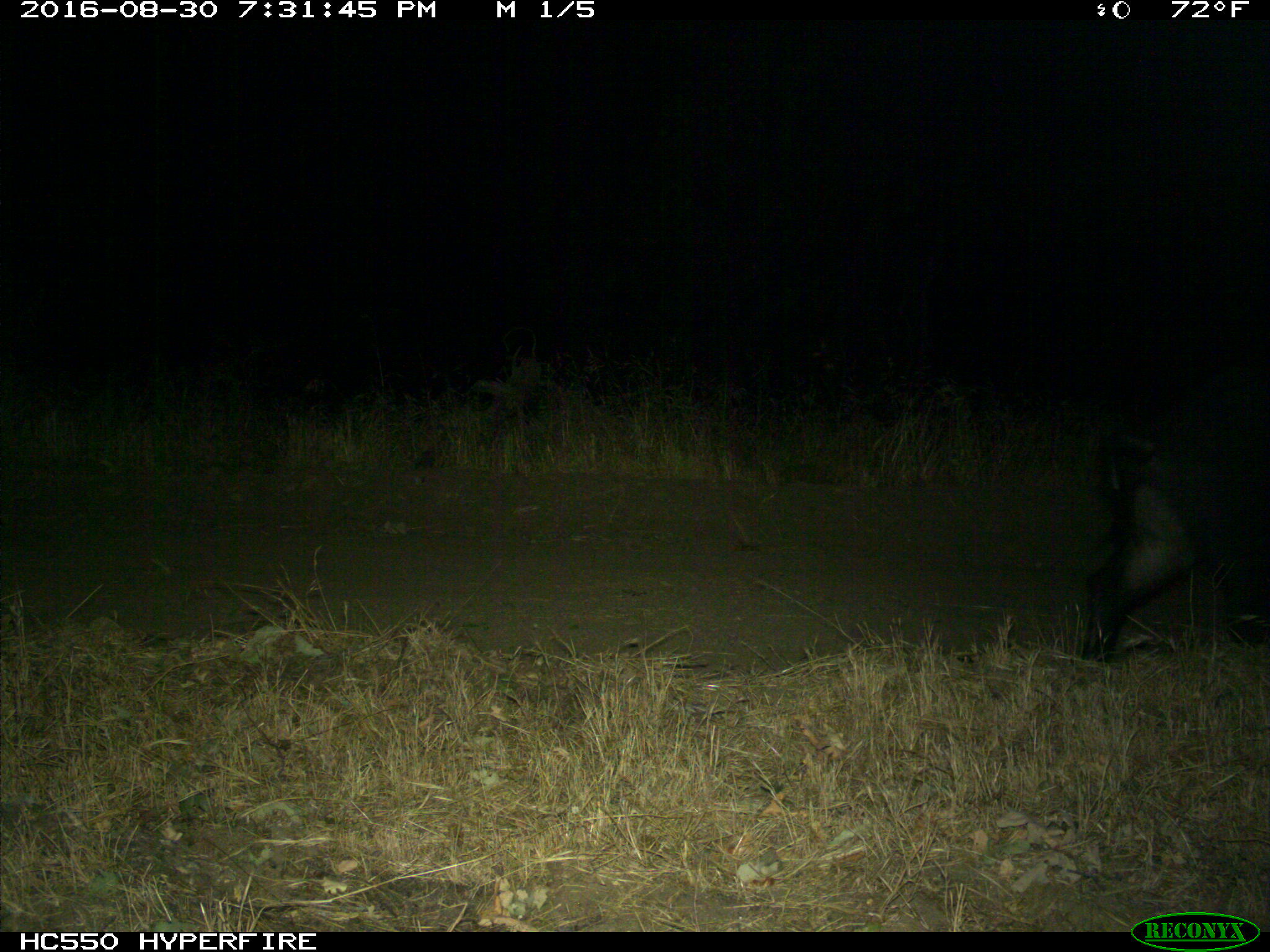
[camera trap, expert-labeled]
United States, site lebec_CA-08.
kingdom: Animalia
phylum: Chordata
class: Mammalia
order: Artiodactyla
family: Suidae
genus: Sus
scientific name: Sus scrofa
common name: wild boar